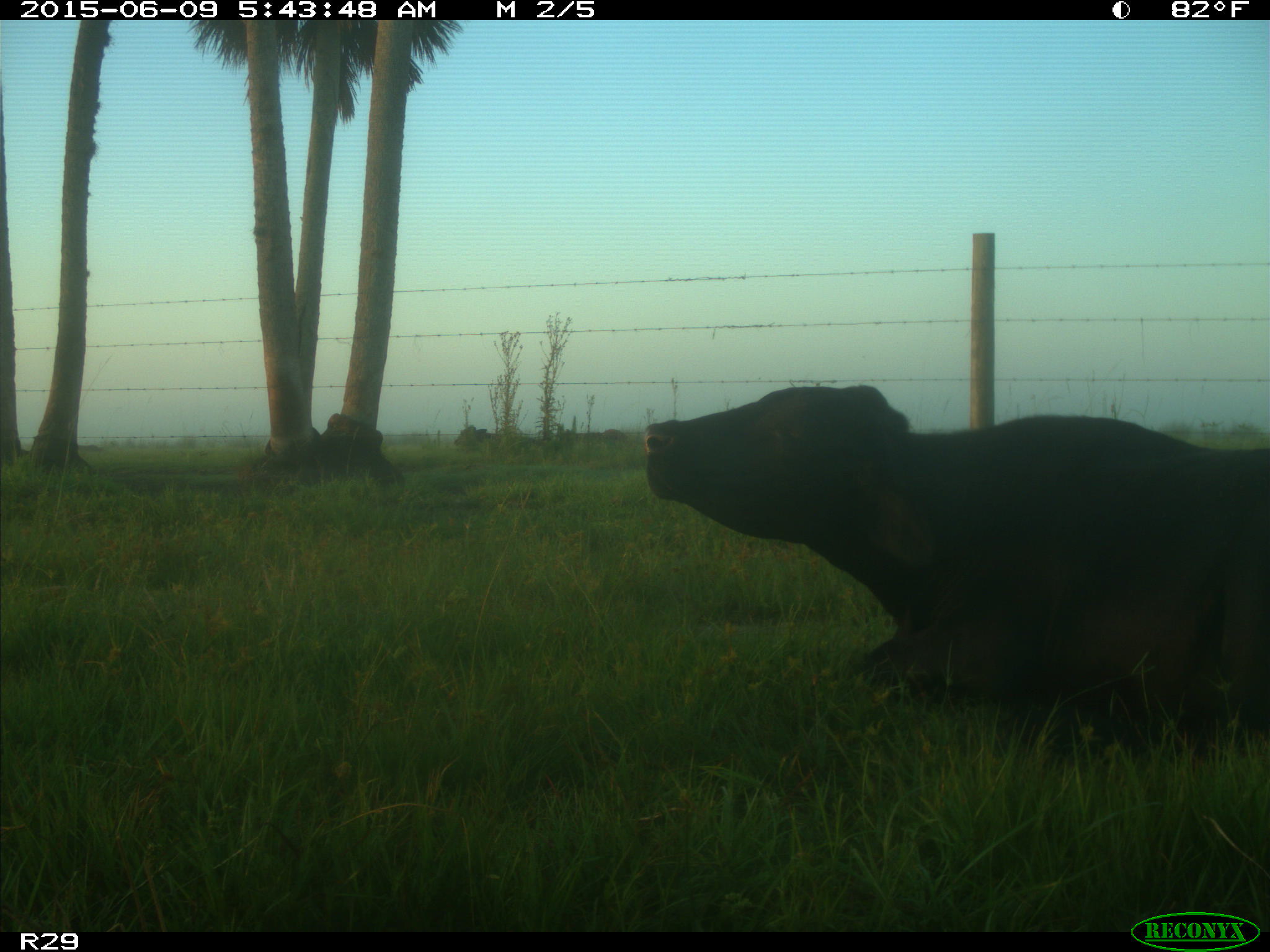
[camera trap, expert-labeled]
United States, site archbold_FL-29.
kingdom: Animalia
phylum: Chordata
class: Mammalia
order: Artiodactyla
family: Bovidae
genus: Bos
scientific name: Bos taurus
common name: domestic cow